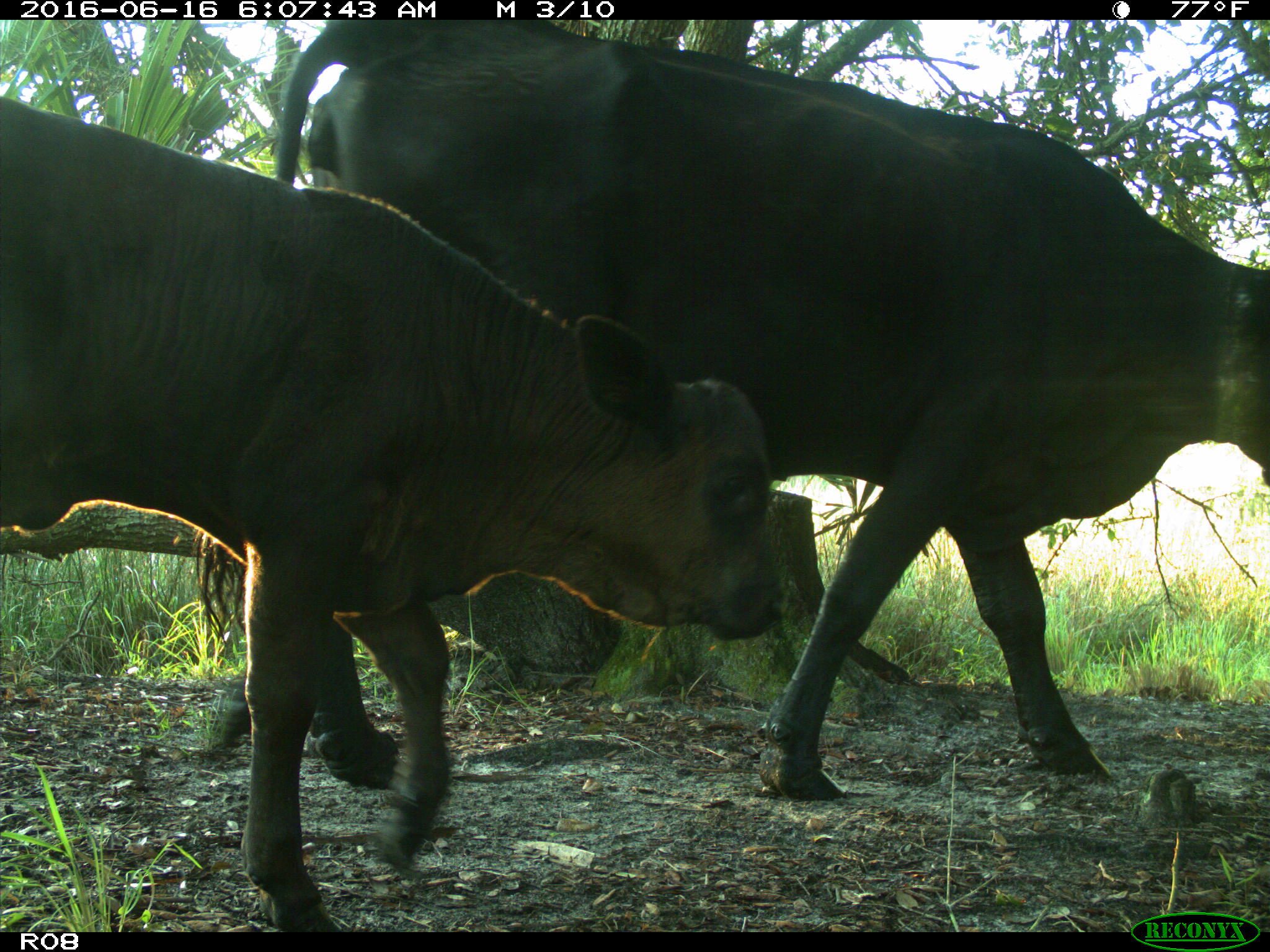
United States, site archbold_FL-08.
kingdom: Animalia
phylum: Chordata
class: Mammalia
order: Artiodactyla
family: Bovidae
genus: Bos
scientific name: Bos taurus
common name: domestic cow